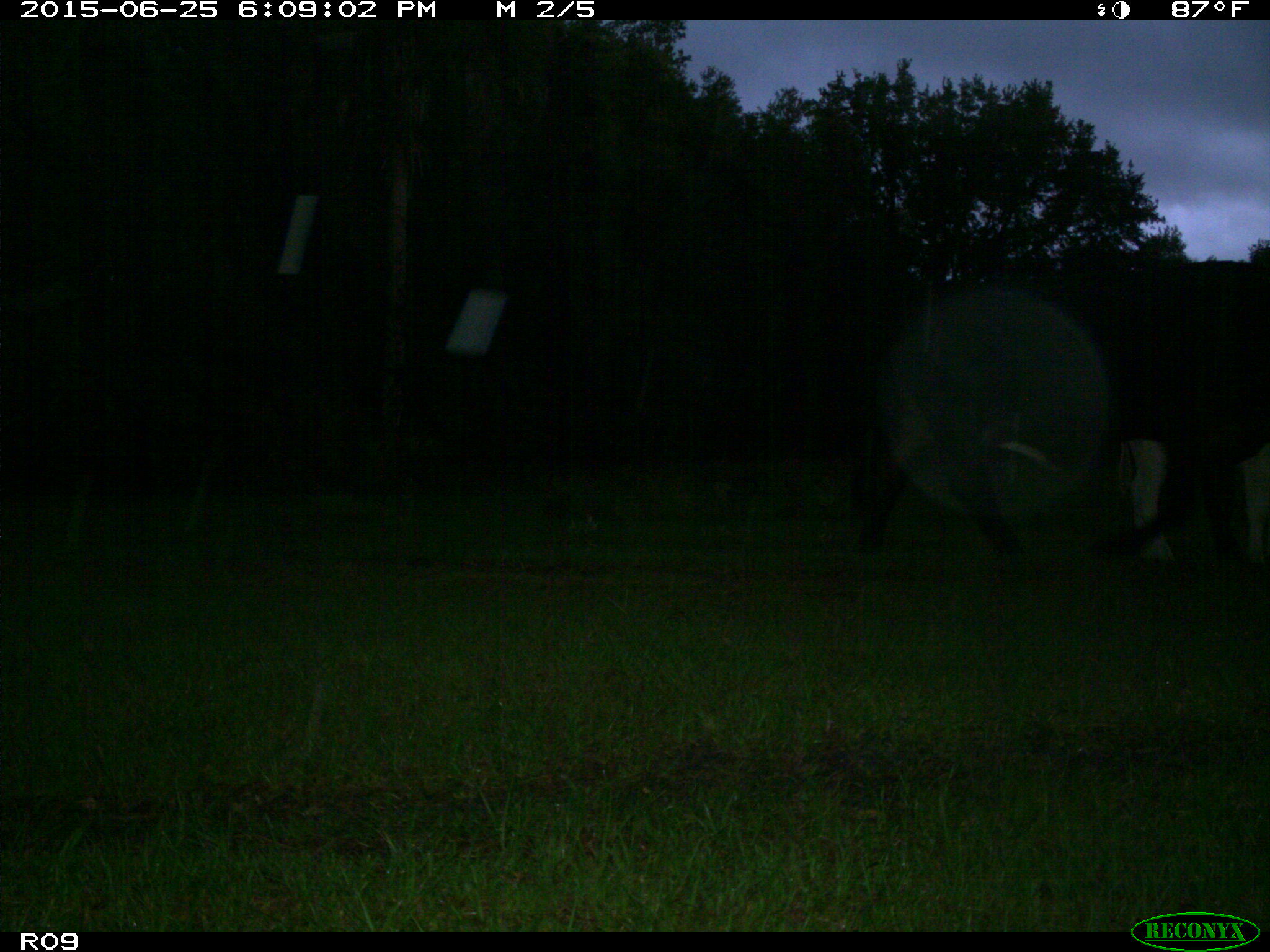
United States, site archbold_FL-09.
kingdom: Animalia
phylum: Chordata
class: Mammalia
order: Artiodactyla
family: Bovidae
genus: Bos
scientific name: Bos taurus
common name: domestic cow